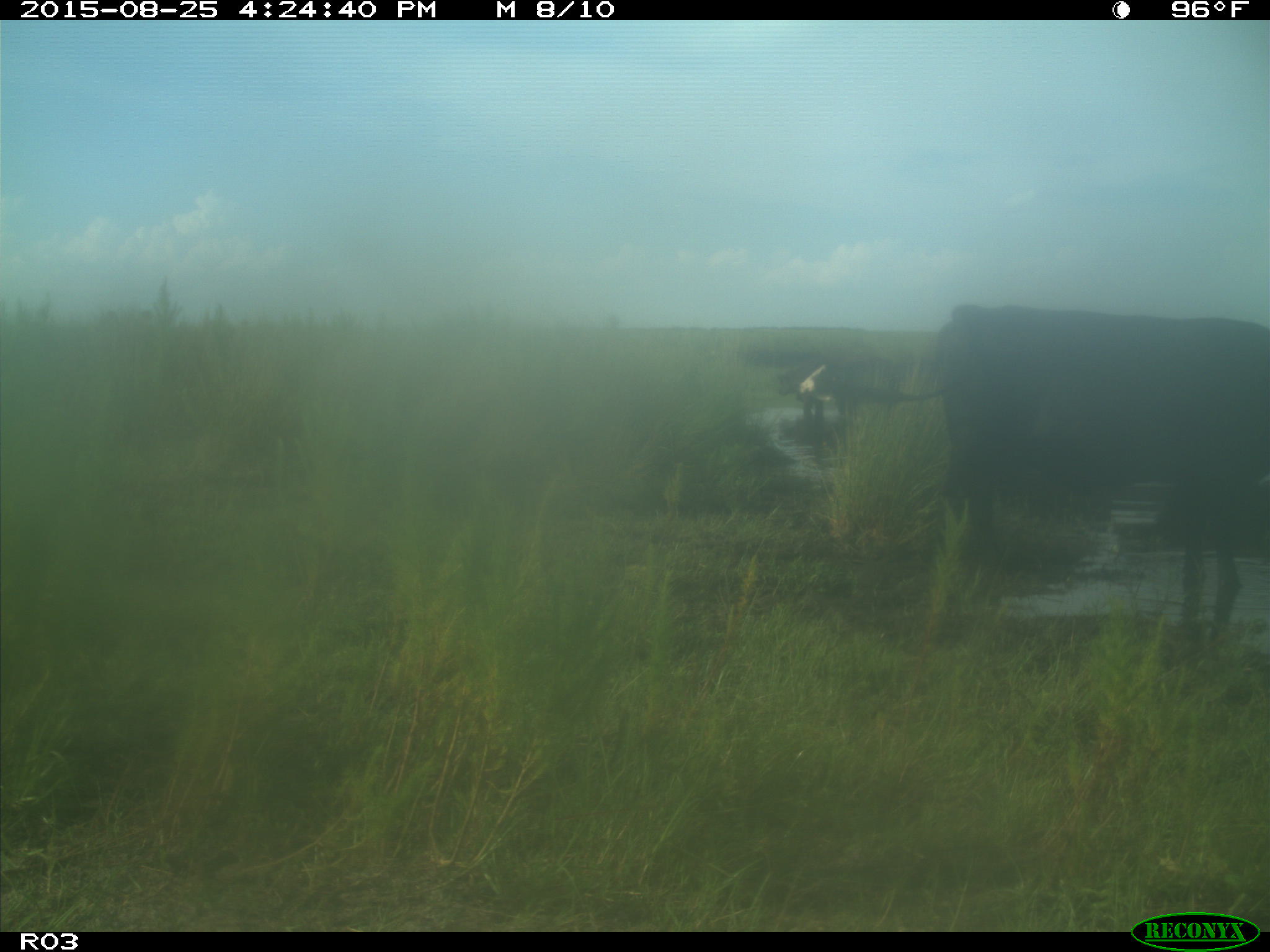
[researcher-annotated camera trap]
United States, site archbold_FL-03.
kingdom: Animalia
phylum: Chordata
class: Mammalia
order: Artiodactyla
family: Bovidae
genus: Bos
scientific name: Bos taurus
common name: domestic cow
Bos taurus (domestic cow).